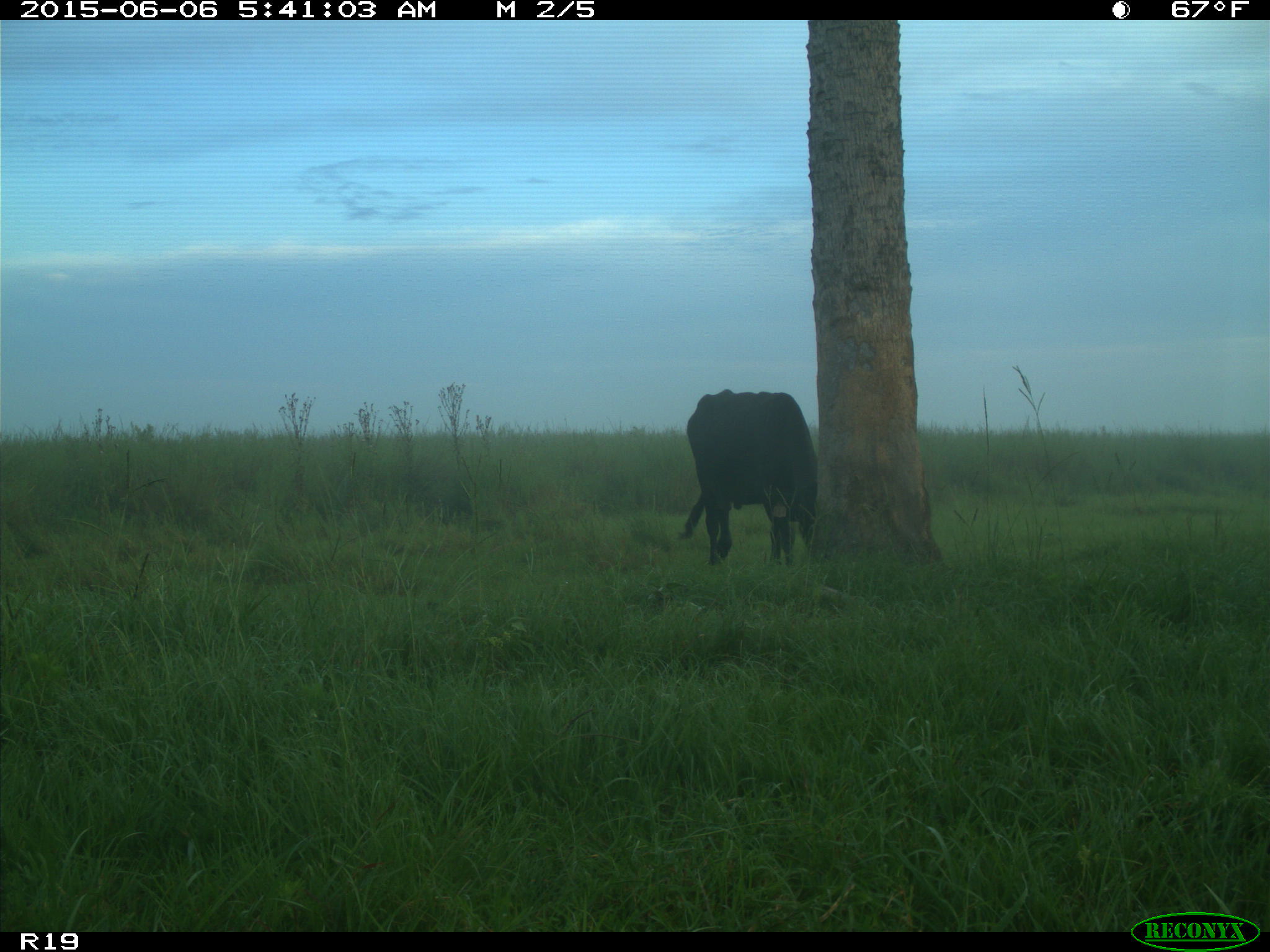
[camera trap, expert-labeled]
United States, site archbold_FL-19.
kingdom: Animalia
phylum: Chordata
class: Mammalia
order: Artiodactyla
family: Bovidae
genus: Bos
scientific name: Bos taurus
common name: domestic cow